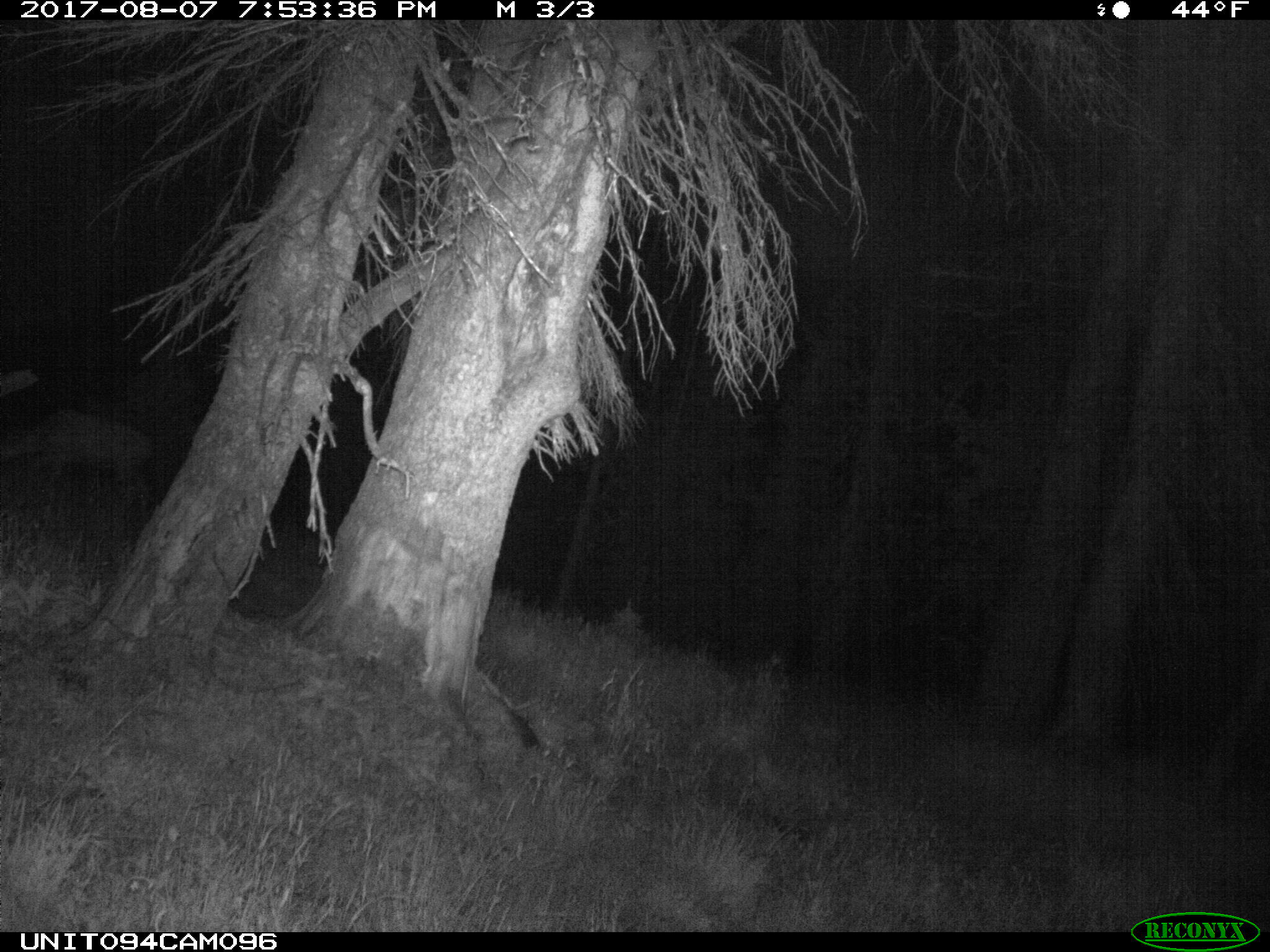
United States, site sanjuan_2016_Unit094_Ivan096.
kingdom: Animalia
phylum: Chordata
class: Mammalia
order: Artiodactyla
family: Cervidae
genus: Odocoileus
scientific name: Odocoileus hemionus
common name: mule deer